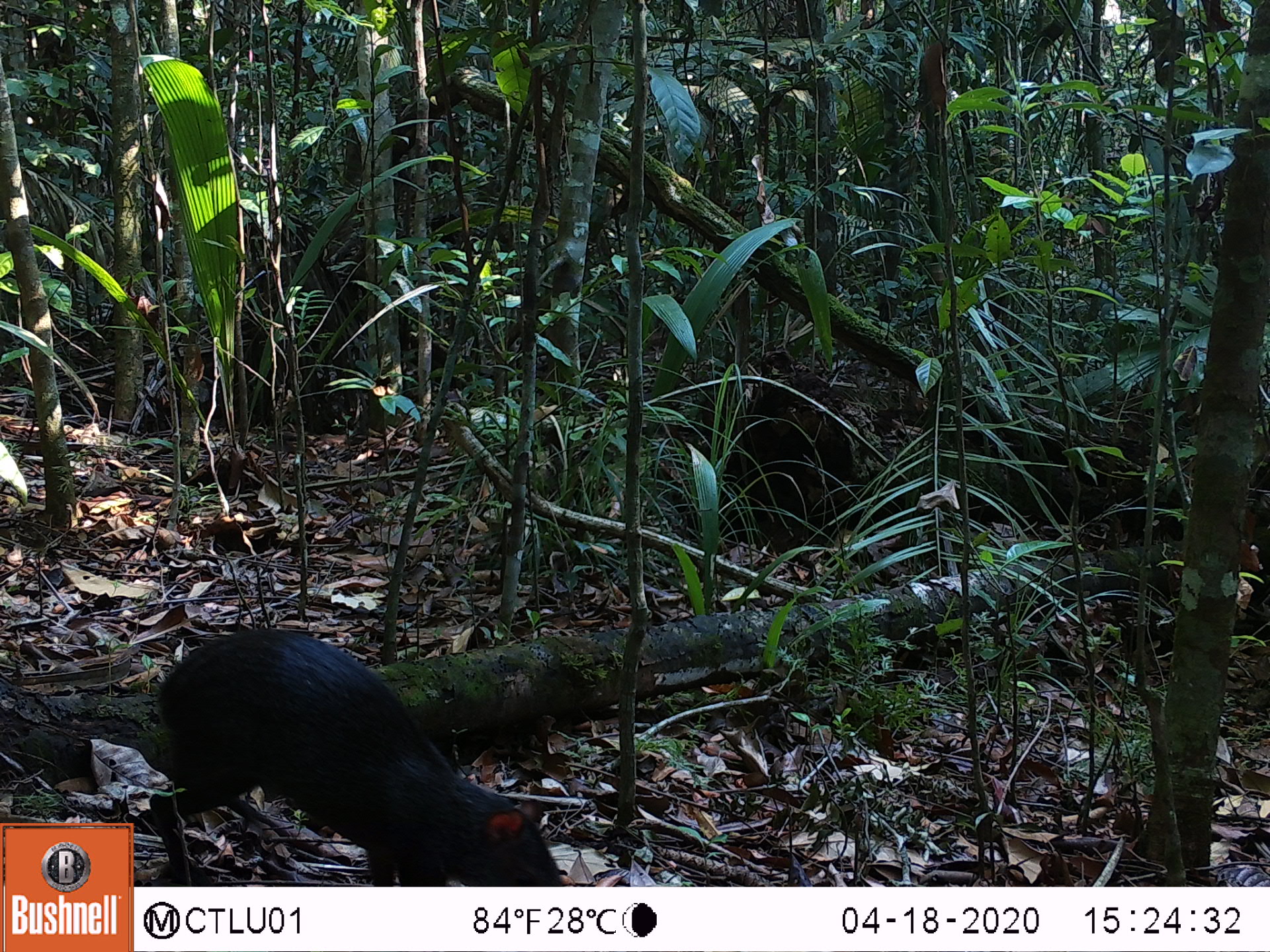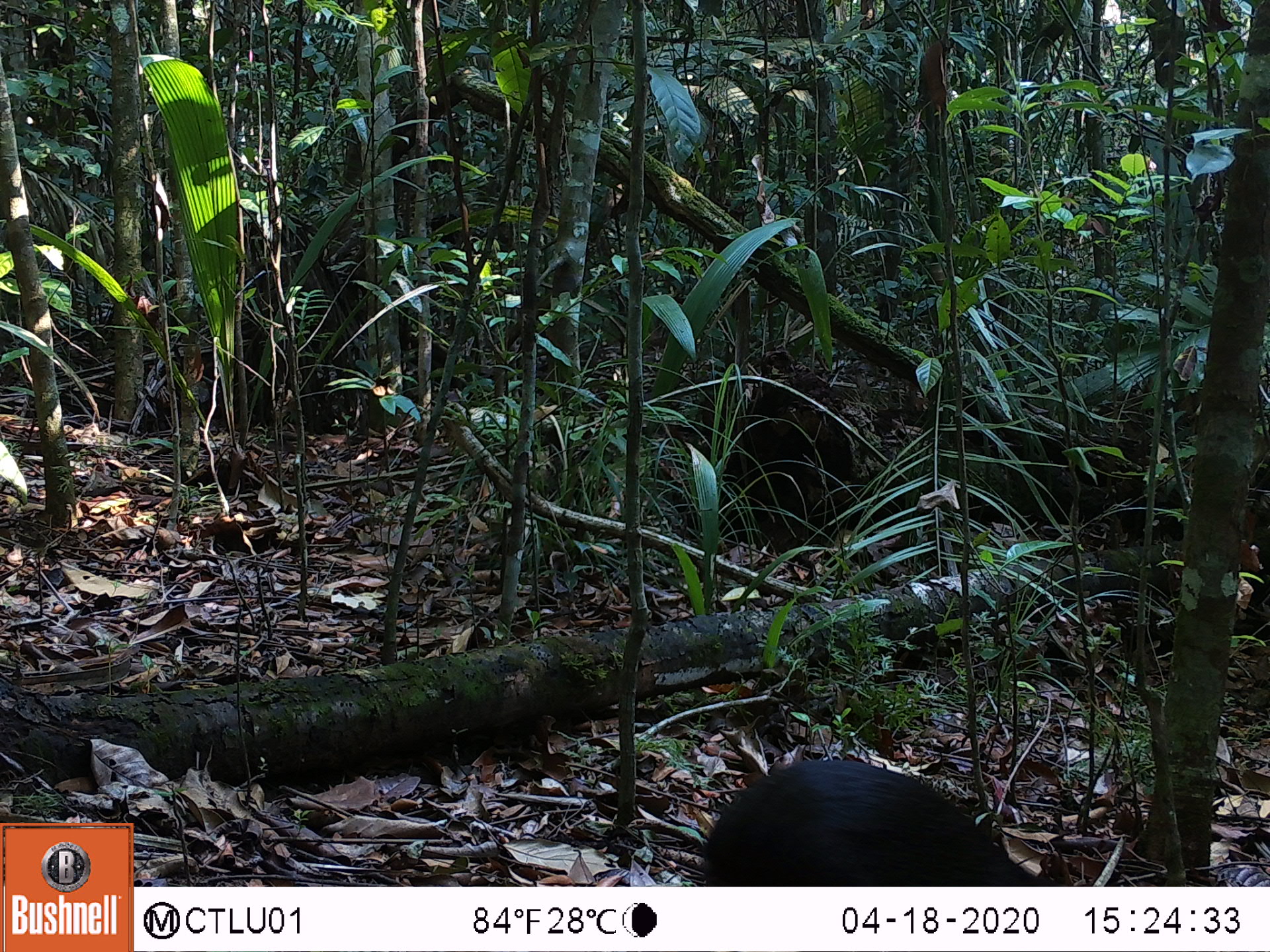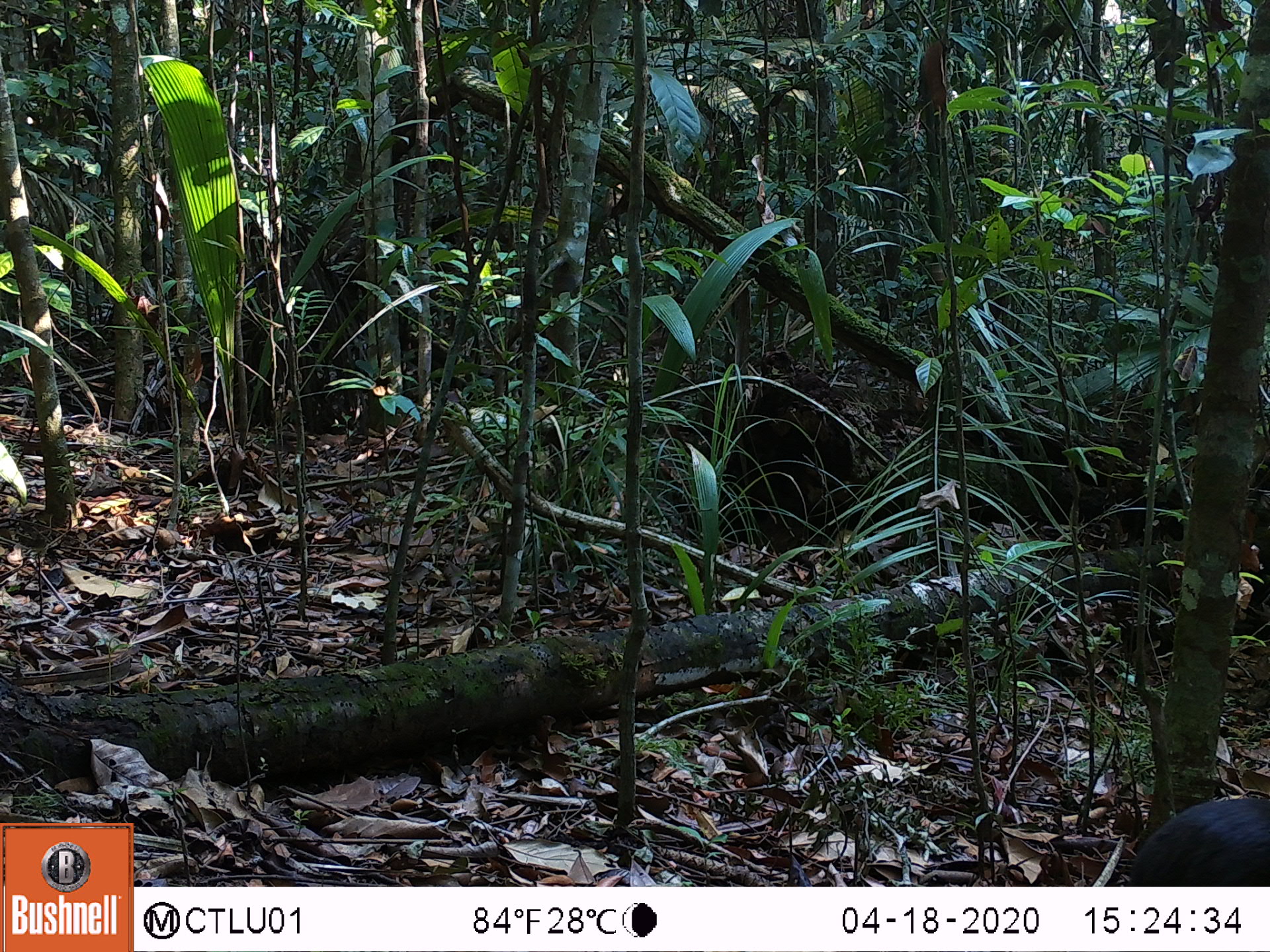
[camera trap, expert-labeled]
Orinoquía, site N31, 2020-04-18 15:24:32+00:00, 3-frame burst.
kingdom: Animalia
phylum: Chordata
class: Mammalia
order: Rodentia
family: Dasyproctidae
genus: Dasyprocta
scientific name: Dasyprocta fuliginosa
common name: black agouti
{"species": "black agouti (Dasyprocta fuliginosa)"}